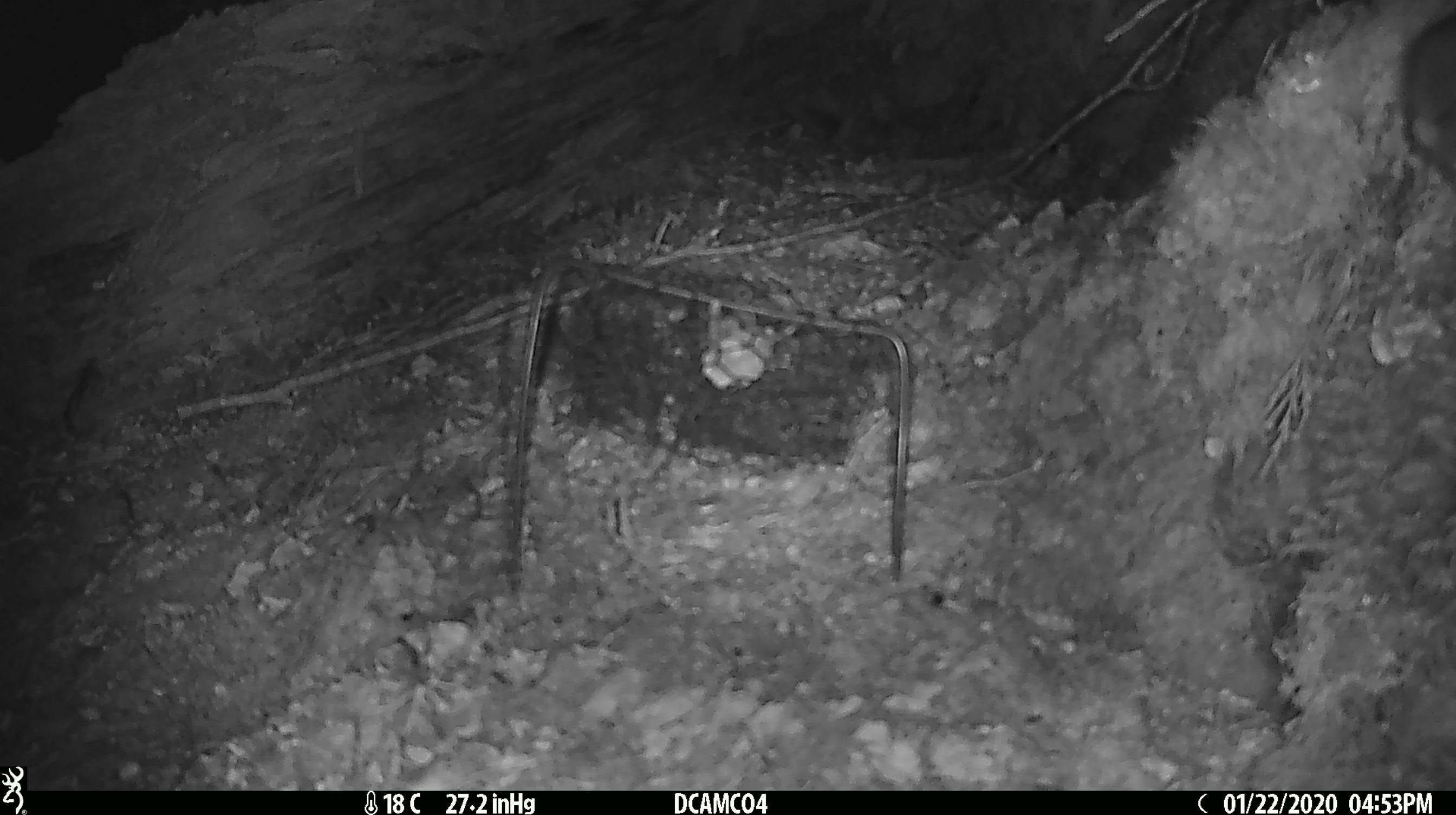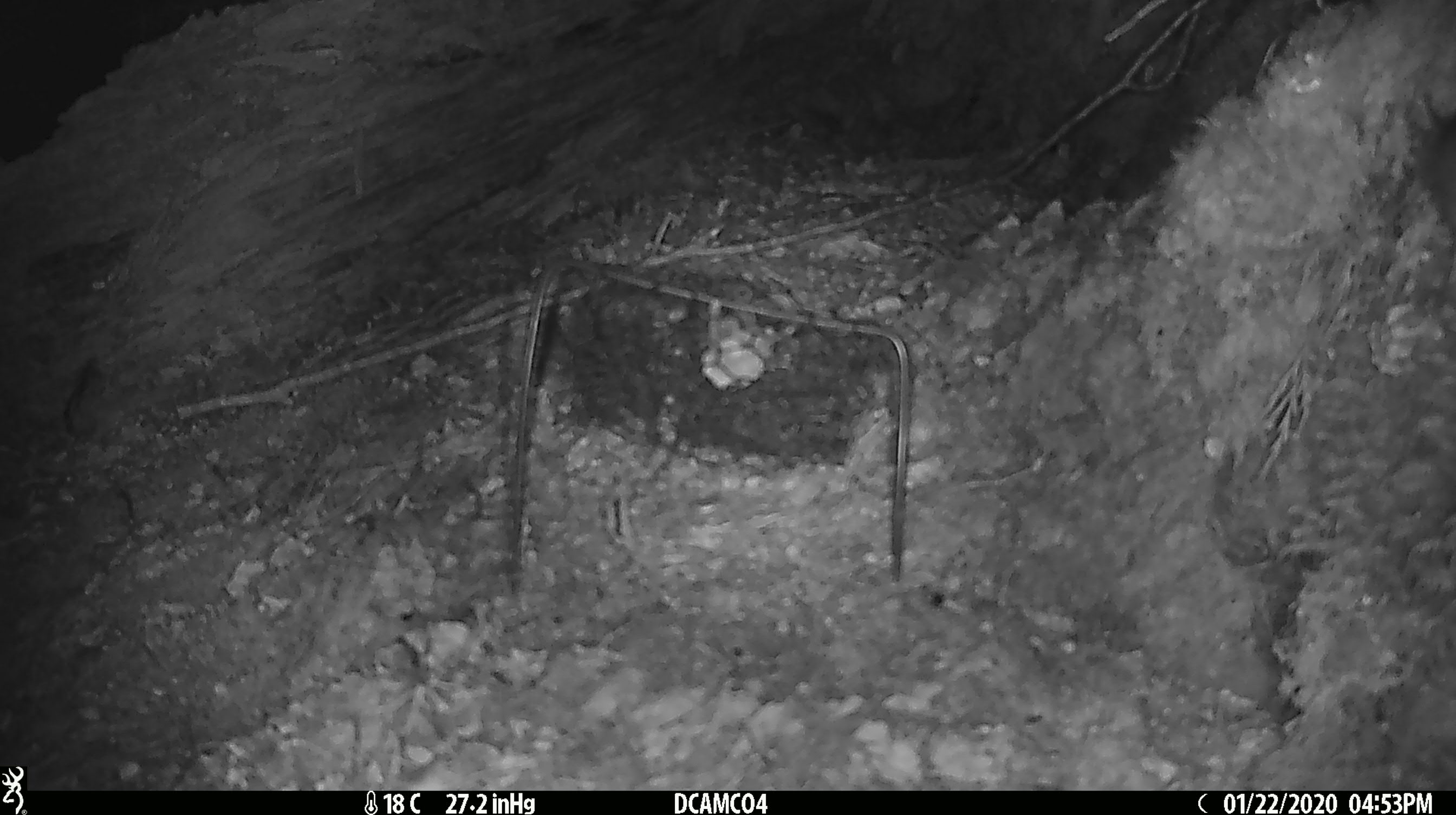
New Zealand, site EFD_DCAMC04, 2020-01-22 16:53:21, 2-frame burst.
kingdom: Animalia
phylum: Chordata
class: Mammalia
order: Rodentia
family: Muridae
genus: Mus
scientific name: Mus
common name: mouse